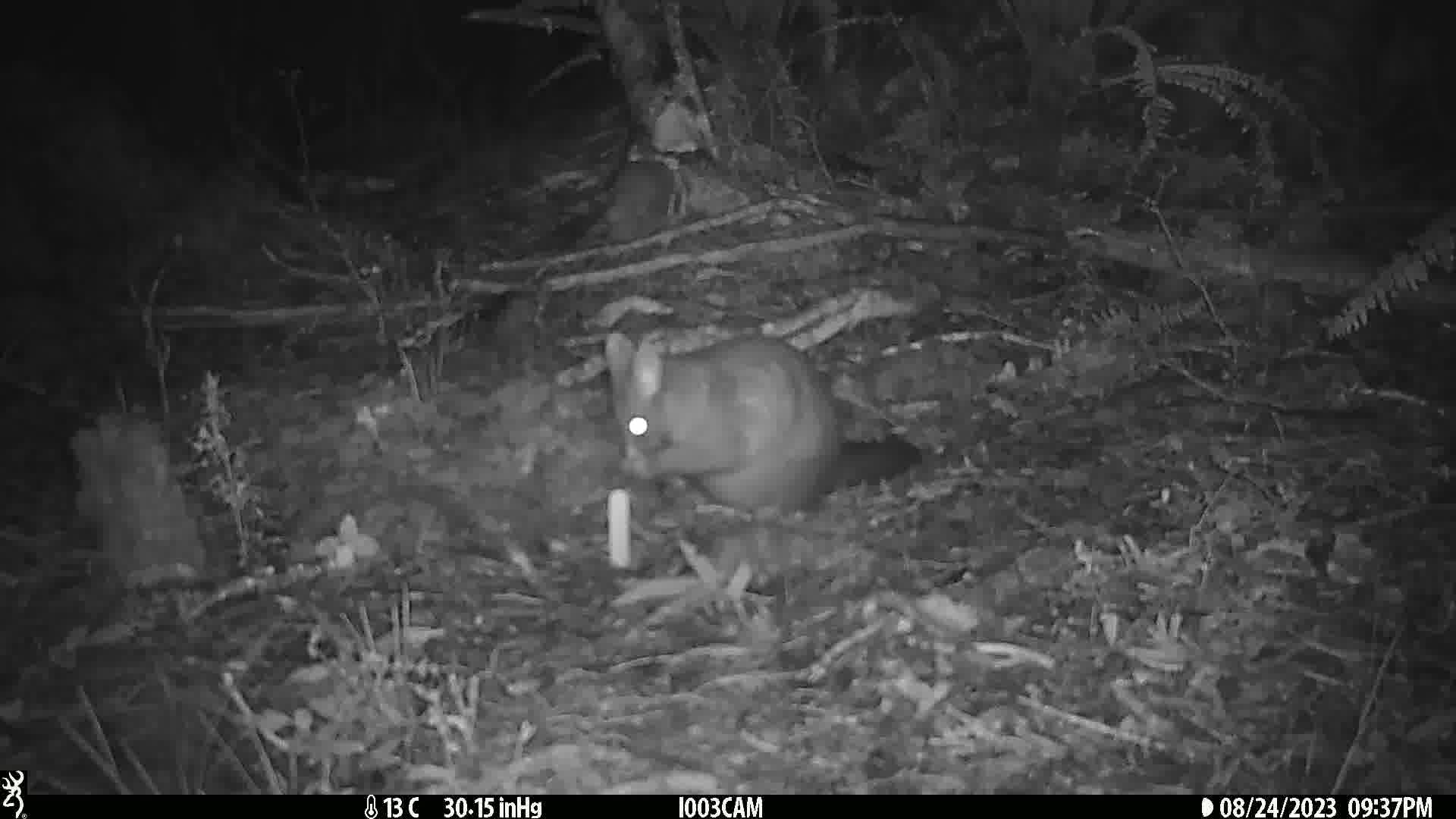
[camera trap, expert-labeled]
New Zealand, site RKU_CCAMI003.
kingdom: Animalia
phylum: Chordata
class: Mammalia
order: Diprotodontia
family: Phalangeridae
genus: Trichosurus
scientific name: Trichosurus vulpecula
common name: common brushtail possum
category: possum